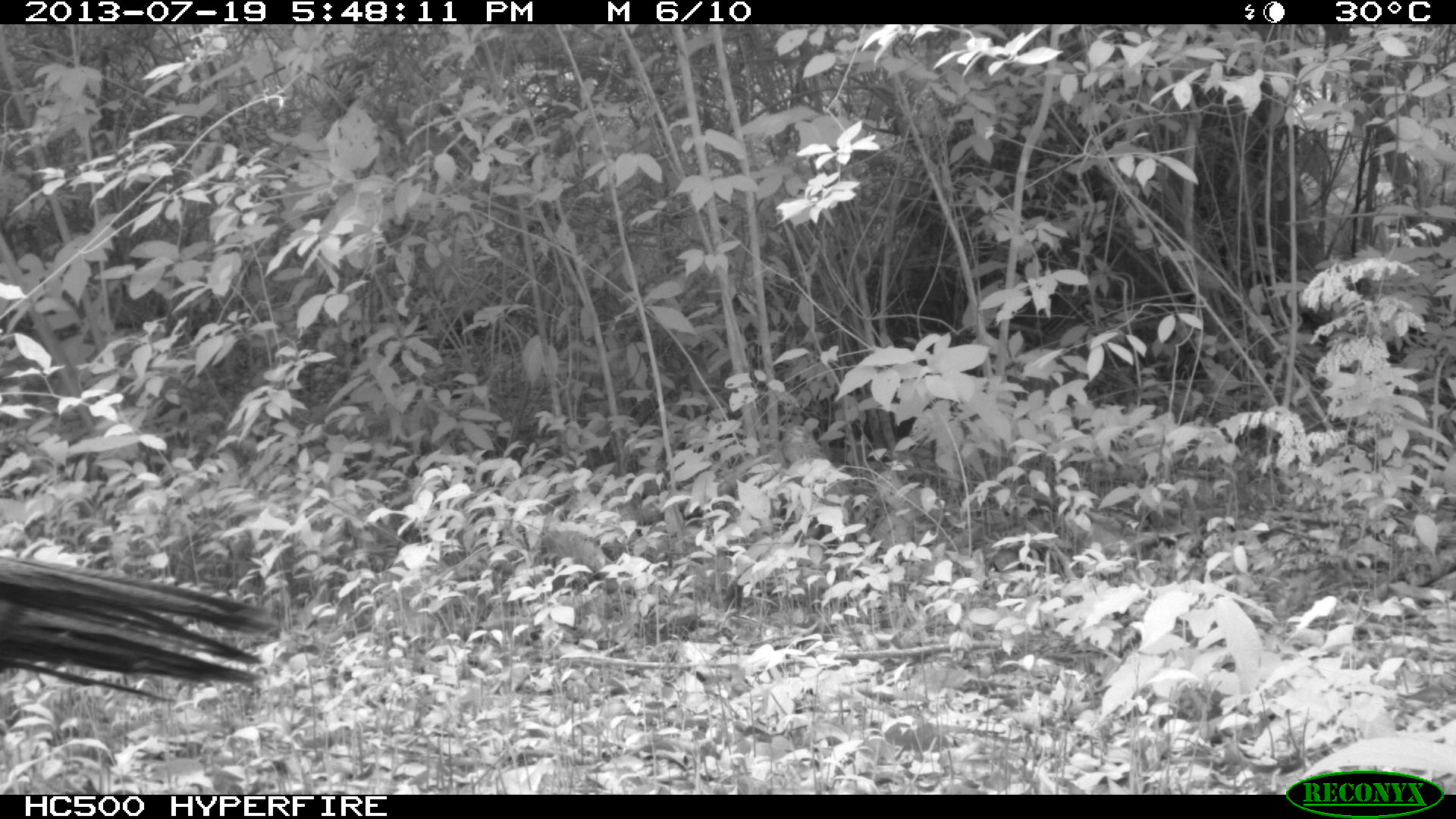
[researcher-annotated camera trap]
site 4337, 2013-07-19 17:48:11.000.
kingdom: Animalia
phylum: Chordata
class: Aves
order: Galliformes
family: Phasianidae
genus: Meleagris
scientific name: Meleagris ocellata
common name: ocellated turkey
Meleagris ocellata (ocellated turkey), count 1, sex female.